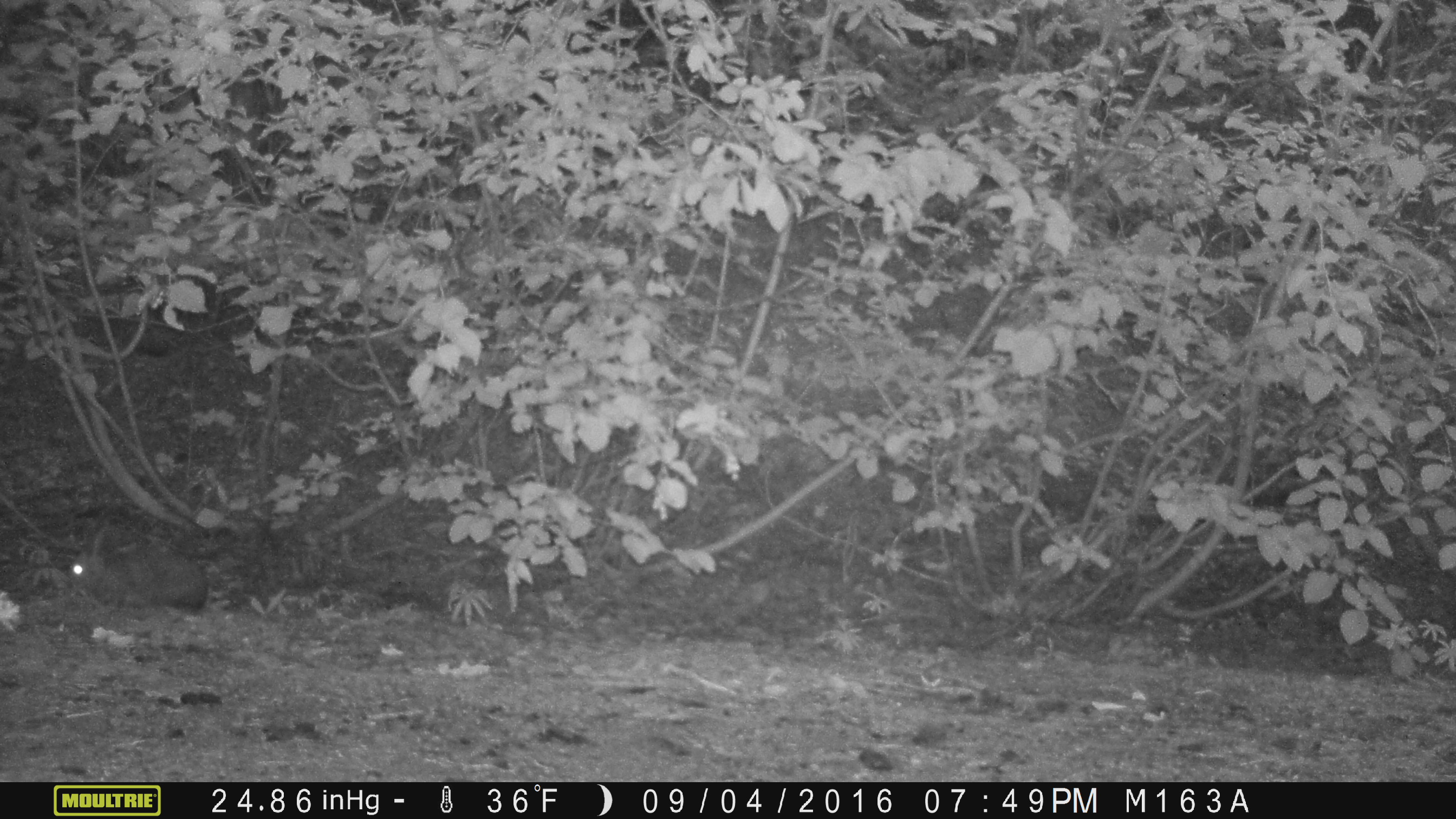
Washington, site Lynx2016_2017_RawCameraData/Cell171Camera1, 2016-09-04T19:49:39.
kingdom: Animalia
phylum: Chordata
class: Mammalia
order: Lagomorpha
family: Leporidae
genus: Lepus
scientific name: Lepus americanus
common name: snowshoe hare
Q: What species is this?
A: Lepus americanus (snowshoe hare).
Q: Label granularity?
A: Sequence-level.